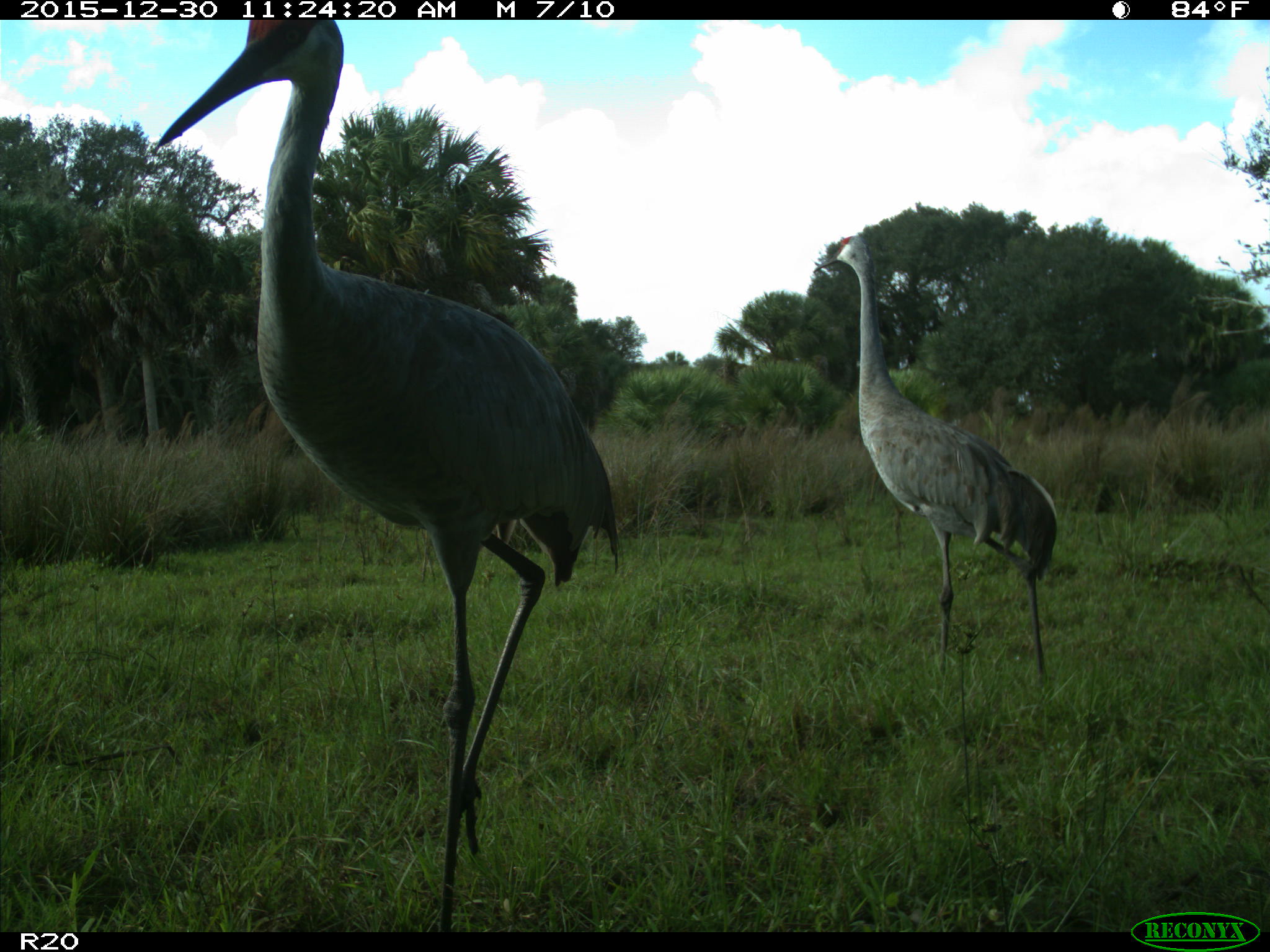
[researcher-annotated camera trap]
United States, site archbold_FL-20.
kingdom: Animalia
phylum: Chordata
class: Aves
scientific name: Aves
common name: birds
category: unidentified bird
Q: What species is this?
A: Unidentified bird (birds) (Aves).